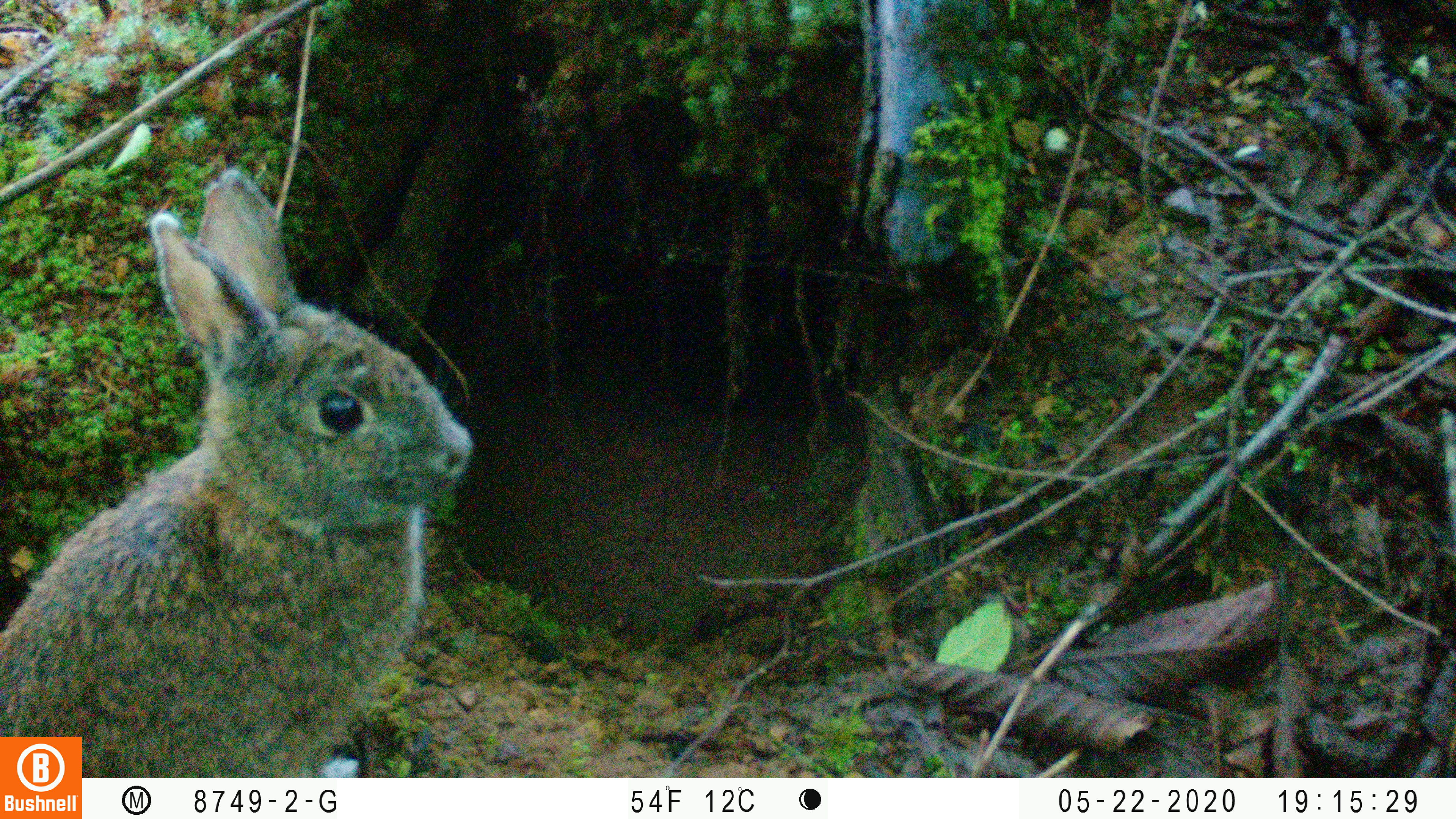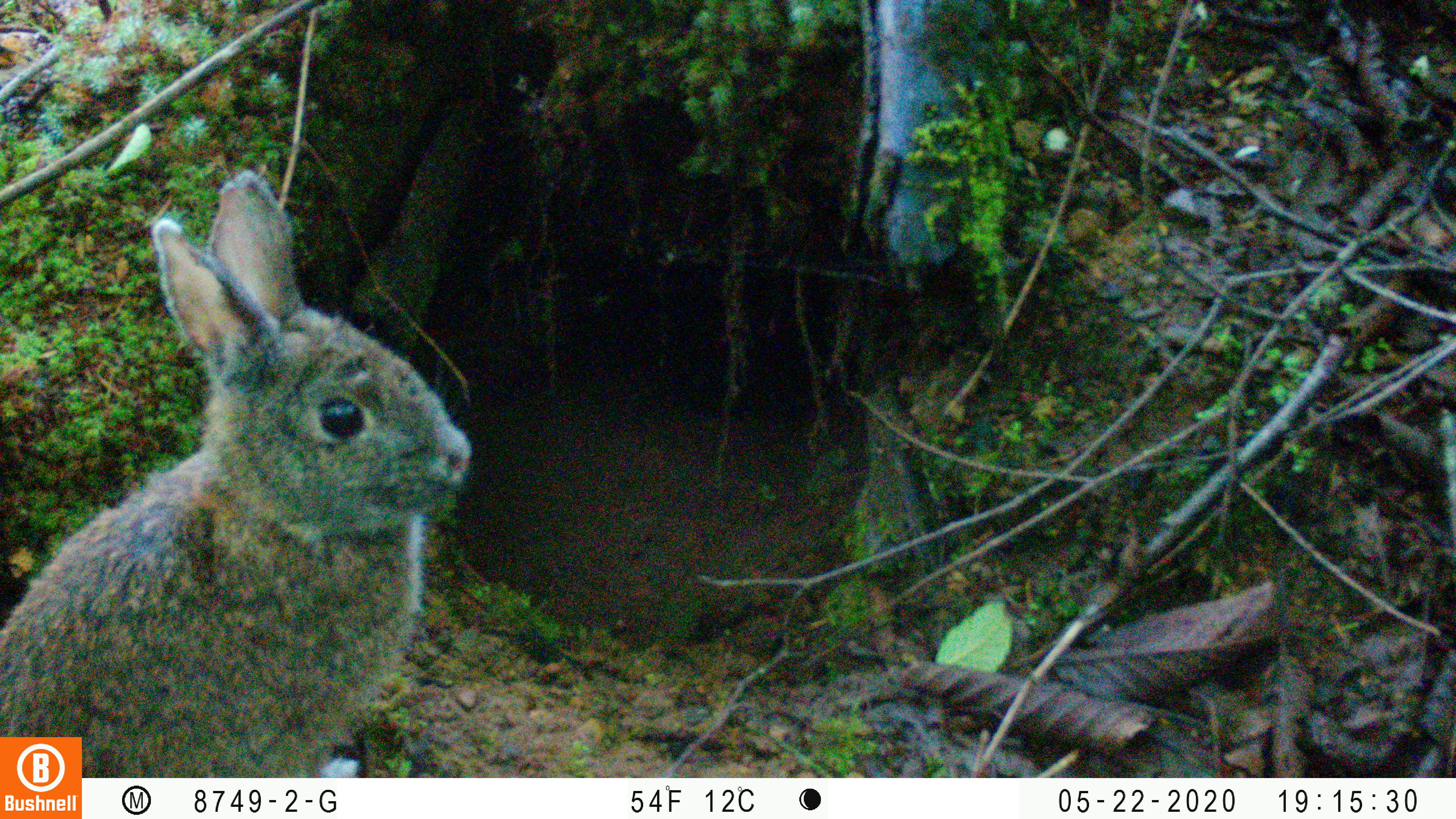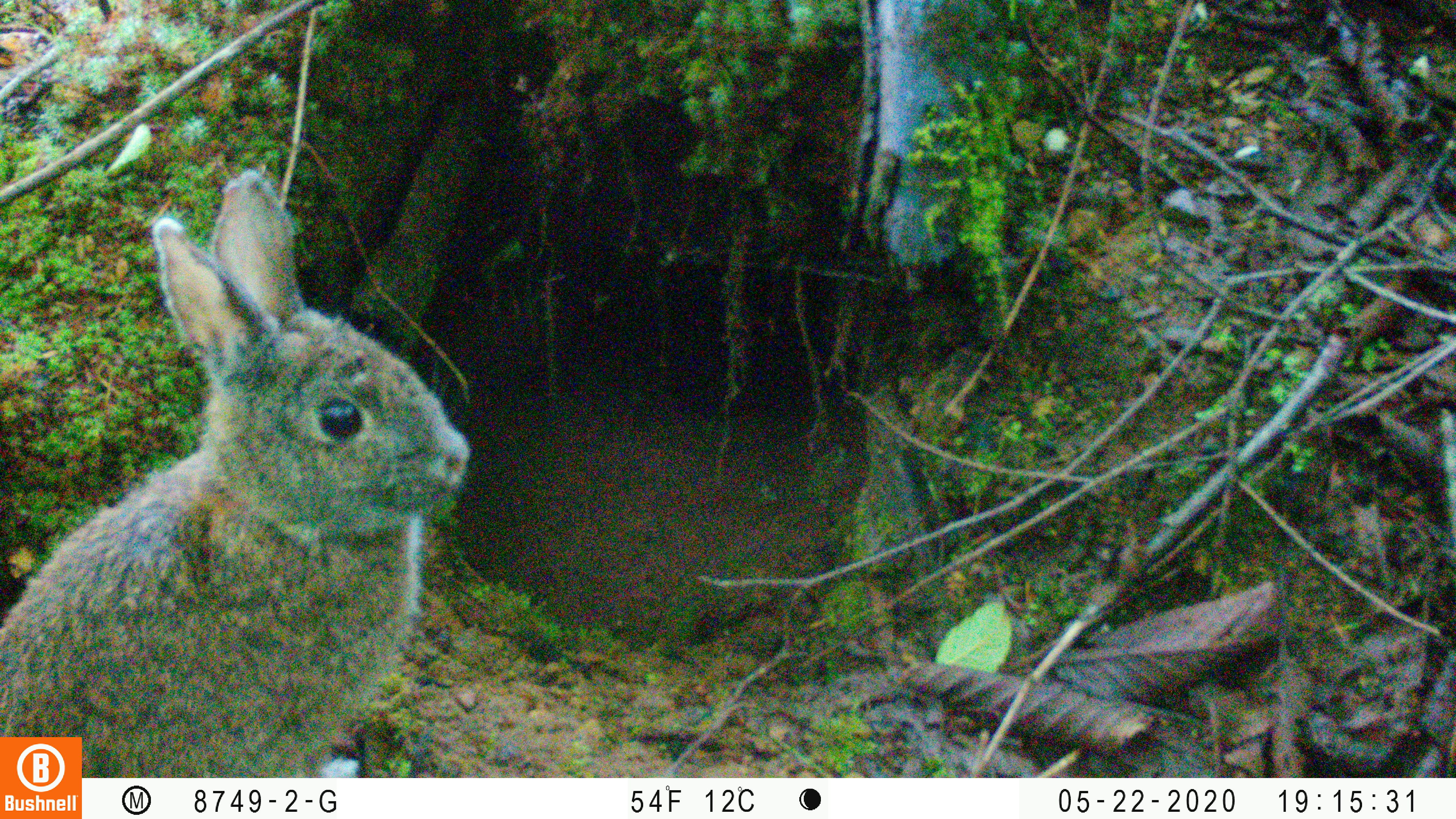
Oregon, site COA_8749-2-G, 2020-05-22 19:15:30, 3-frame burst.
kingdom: Animalia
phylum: Chordata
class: Mammalia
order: Lagomorpha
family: Leporidae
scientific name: Leporidae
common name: hares and rabbits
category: leporidae family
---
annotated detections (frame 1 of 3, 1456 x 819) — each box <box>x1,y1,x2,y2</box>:
leporidae family: <box>2,167,477,726</box>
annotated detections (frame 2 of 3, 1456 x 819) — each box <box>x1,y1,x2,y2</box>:
leporidae family: <box>2,167,473,728</box>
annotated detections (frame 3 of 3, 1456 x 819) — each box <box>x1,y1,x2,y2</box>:
leporidae family: <box>2,169,472,730</box>